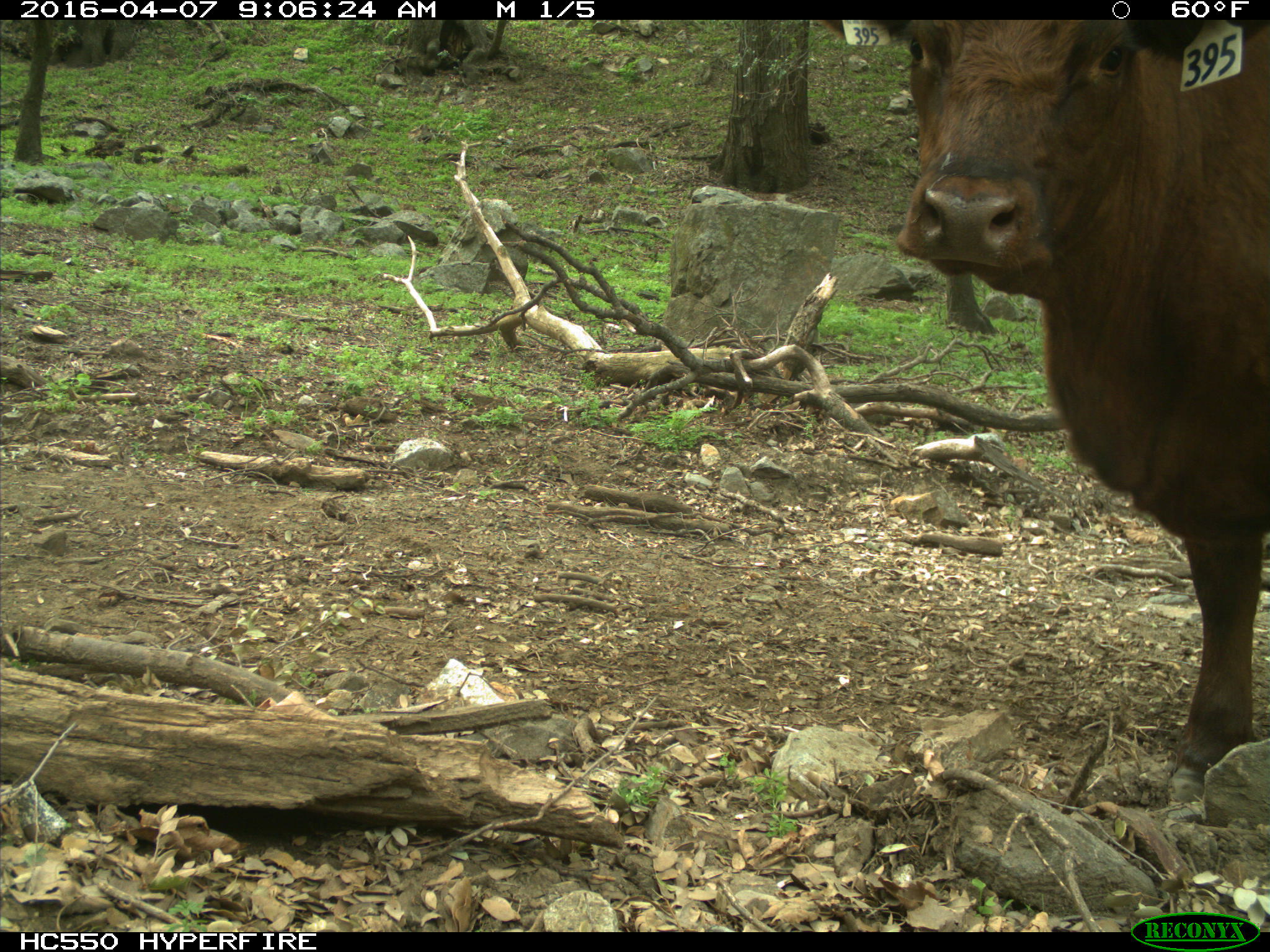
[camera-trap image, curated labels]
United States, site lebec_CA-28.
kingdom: Animalia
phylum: Chordata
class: Mammalia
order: Artiodactyla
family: Bovidae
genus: Bos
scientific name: Bos taurus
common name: domestic cow